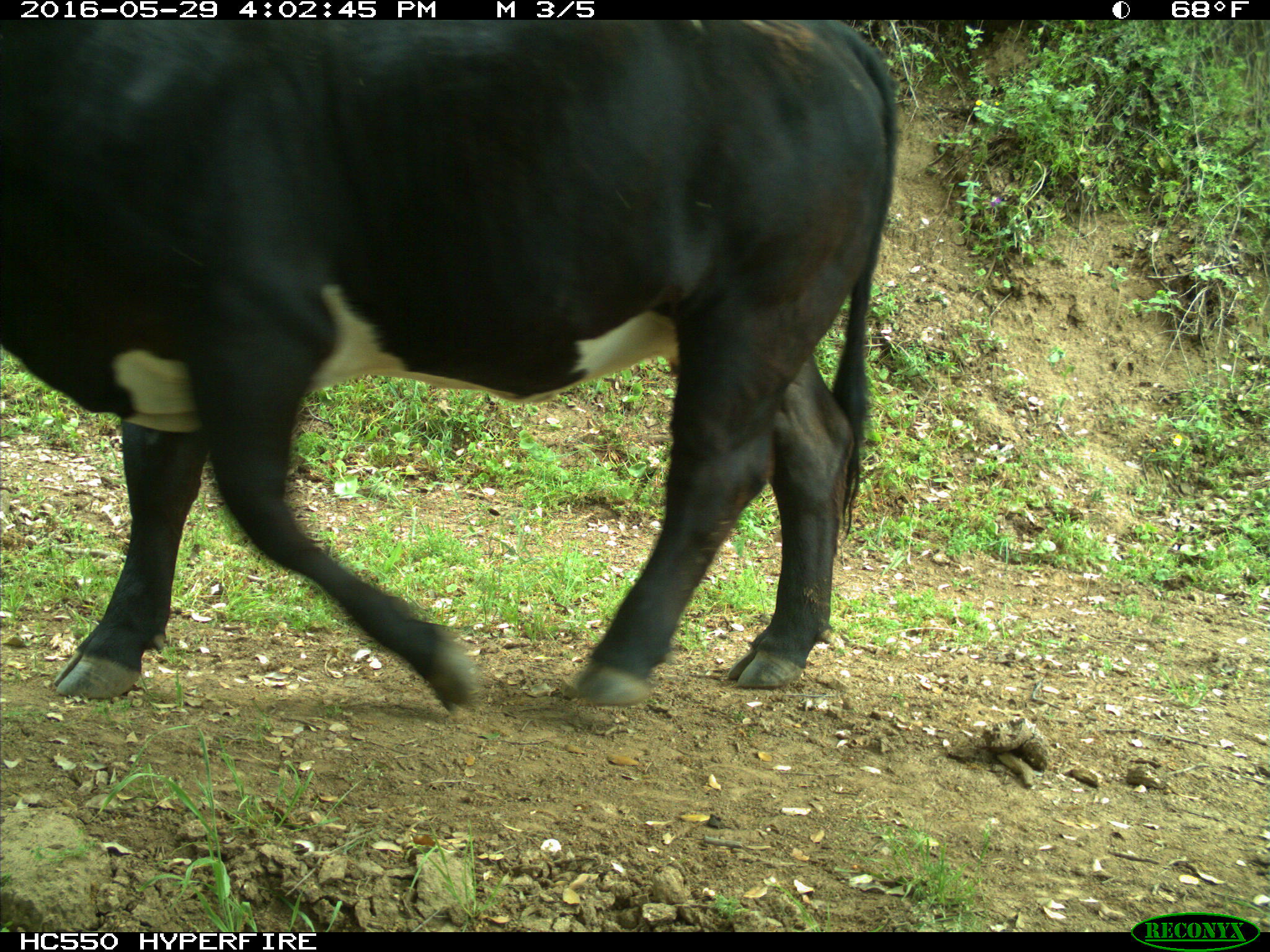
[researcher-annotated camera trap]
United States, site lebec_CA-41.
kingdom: Animalia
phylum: Chordata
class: Mammalia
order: Artiodactyla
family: Bovidae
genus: Bos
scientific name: Bos taurus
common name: domestic cow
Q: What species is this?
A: Bos taurus (domestic cow).